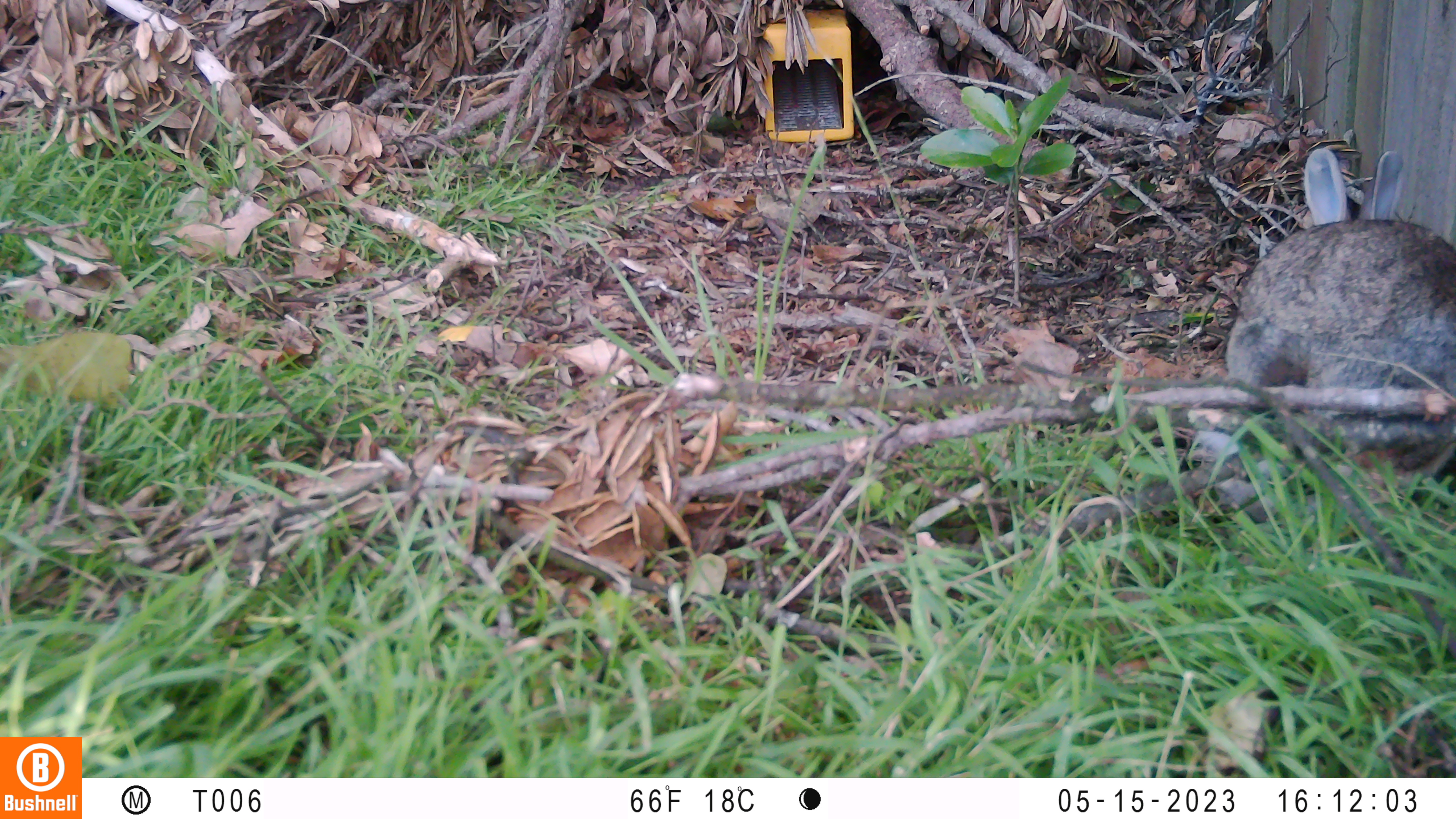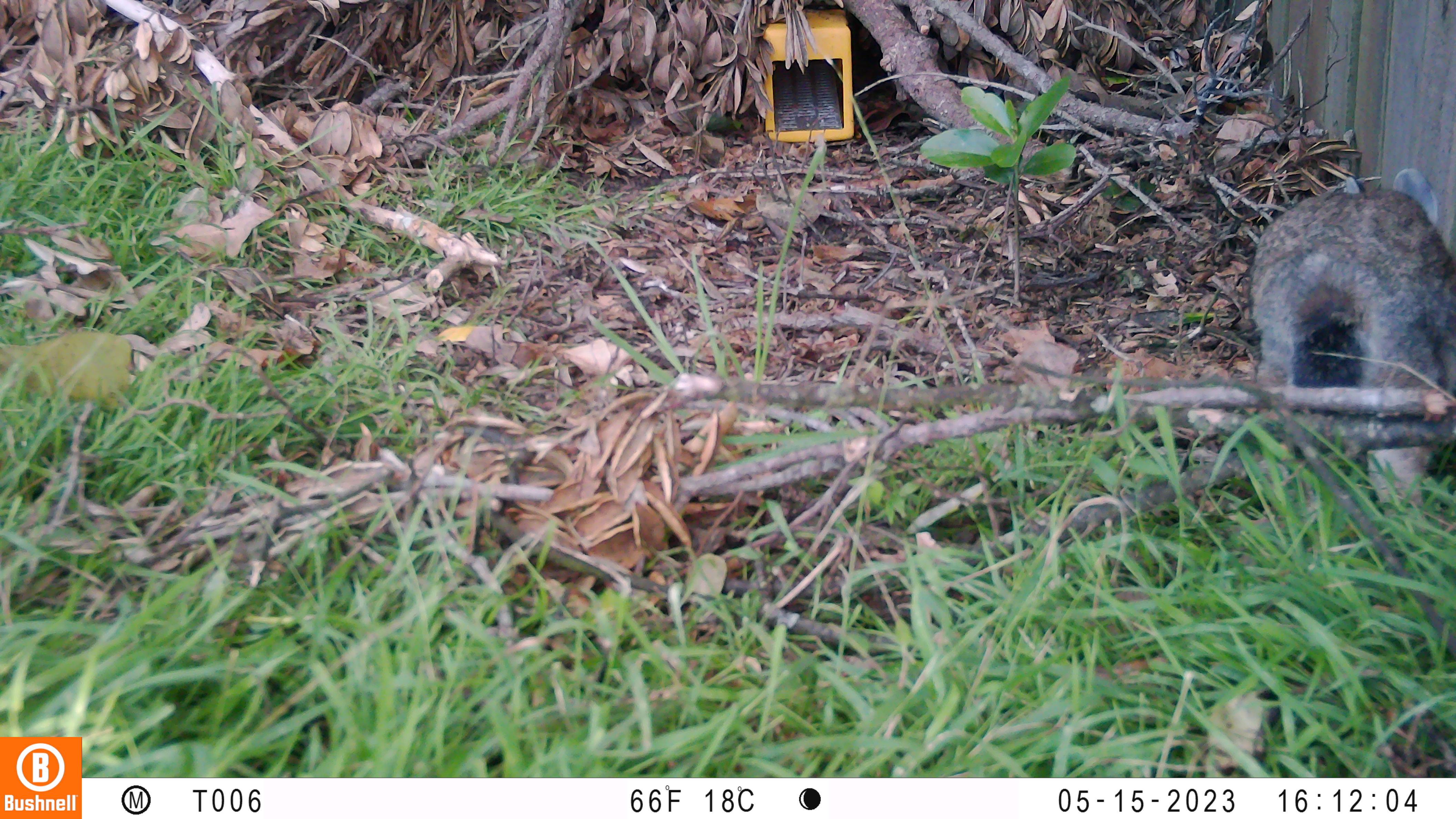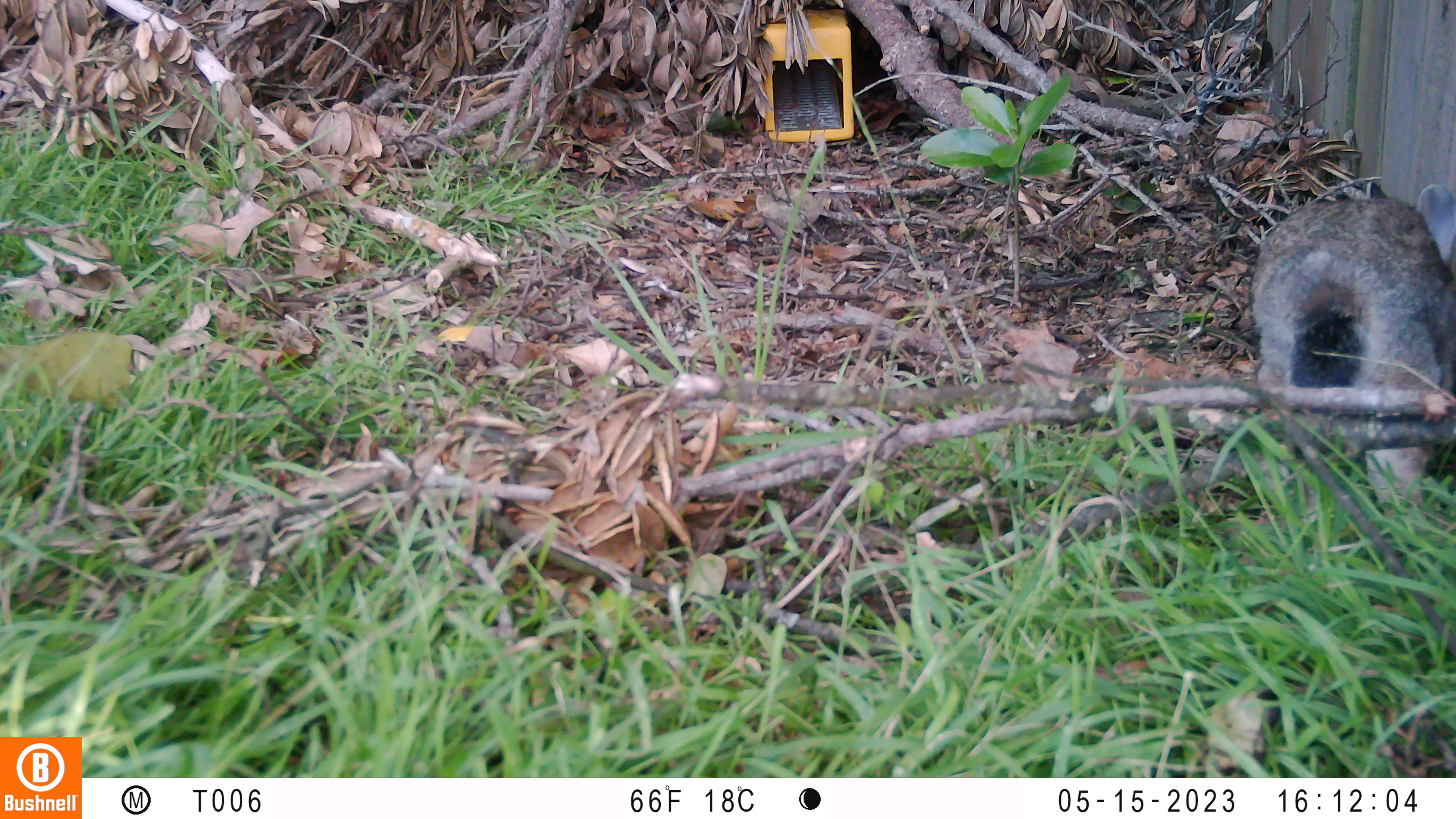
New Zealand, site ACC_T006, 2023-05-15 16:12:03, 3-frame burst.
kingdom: Animalia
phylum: Chordata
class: Mammalia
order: Lagomorpha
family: Leporidae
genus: Oryctolagus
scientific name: Oryctolagus cuniculus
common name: european rabbit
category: rabbit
Rabbit (european rabbit) (Oryctolagus cuniculus).